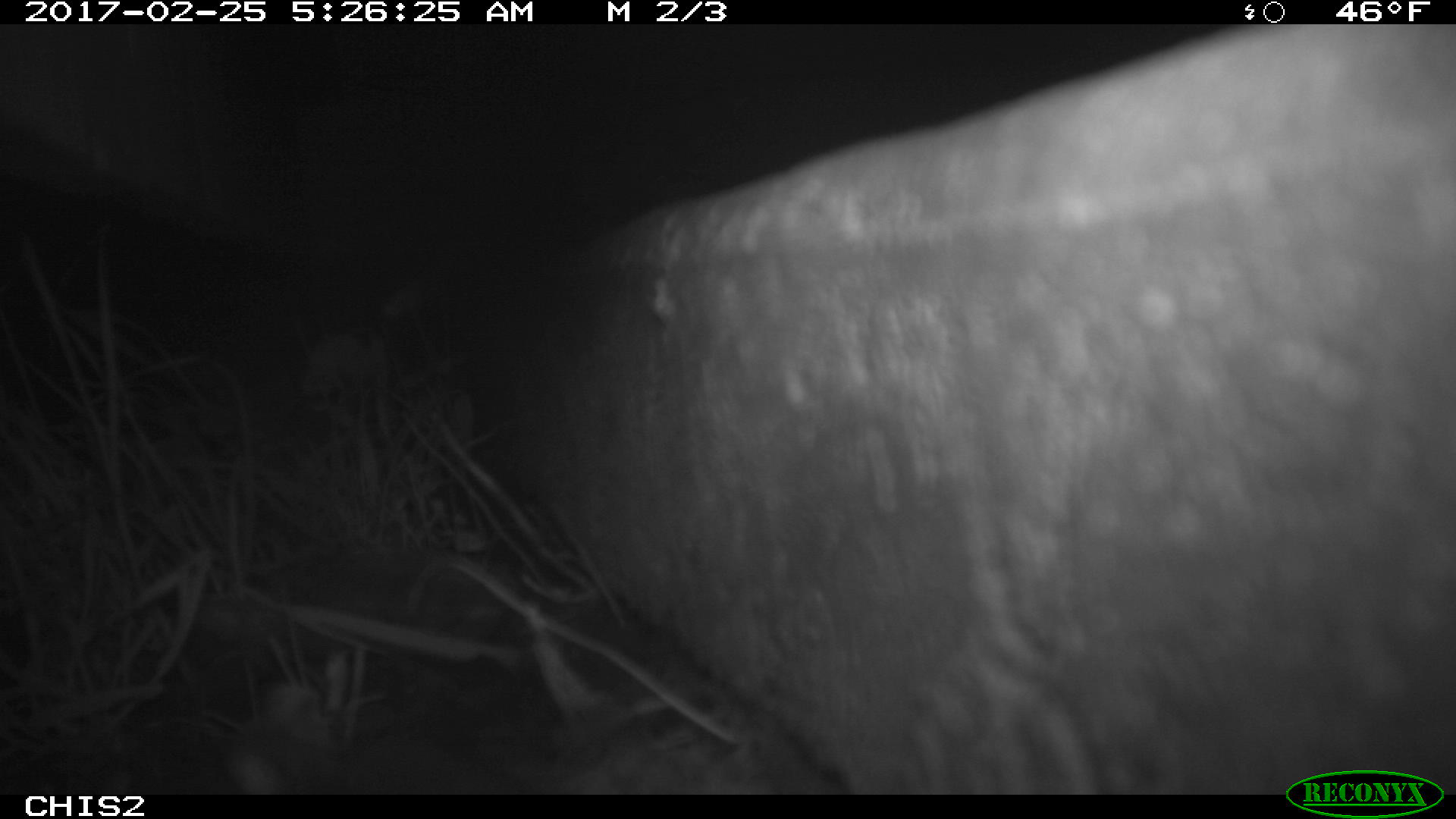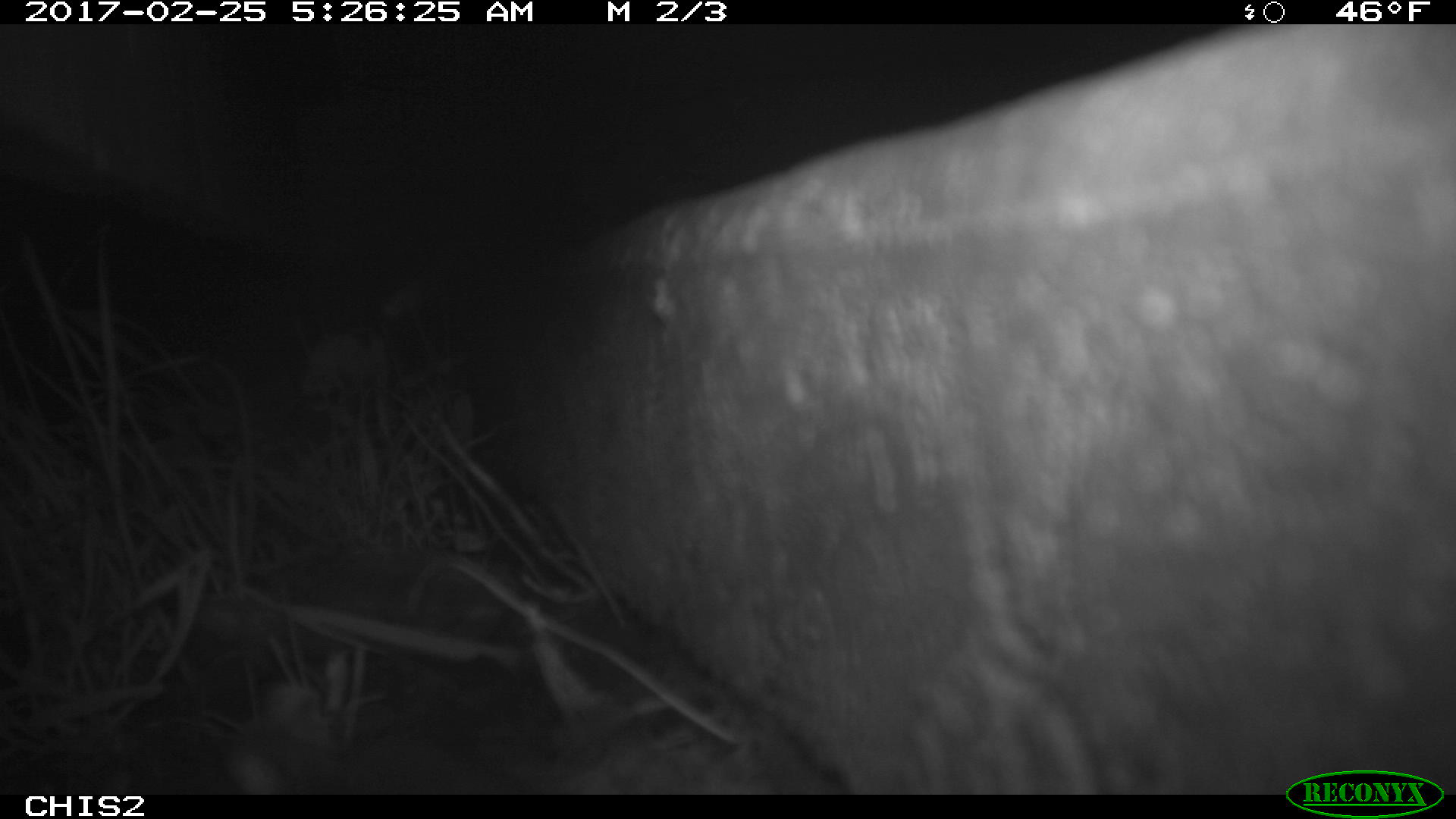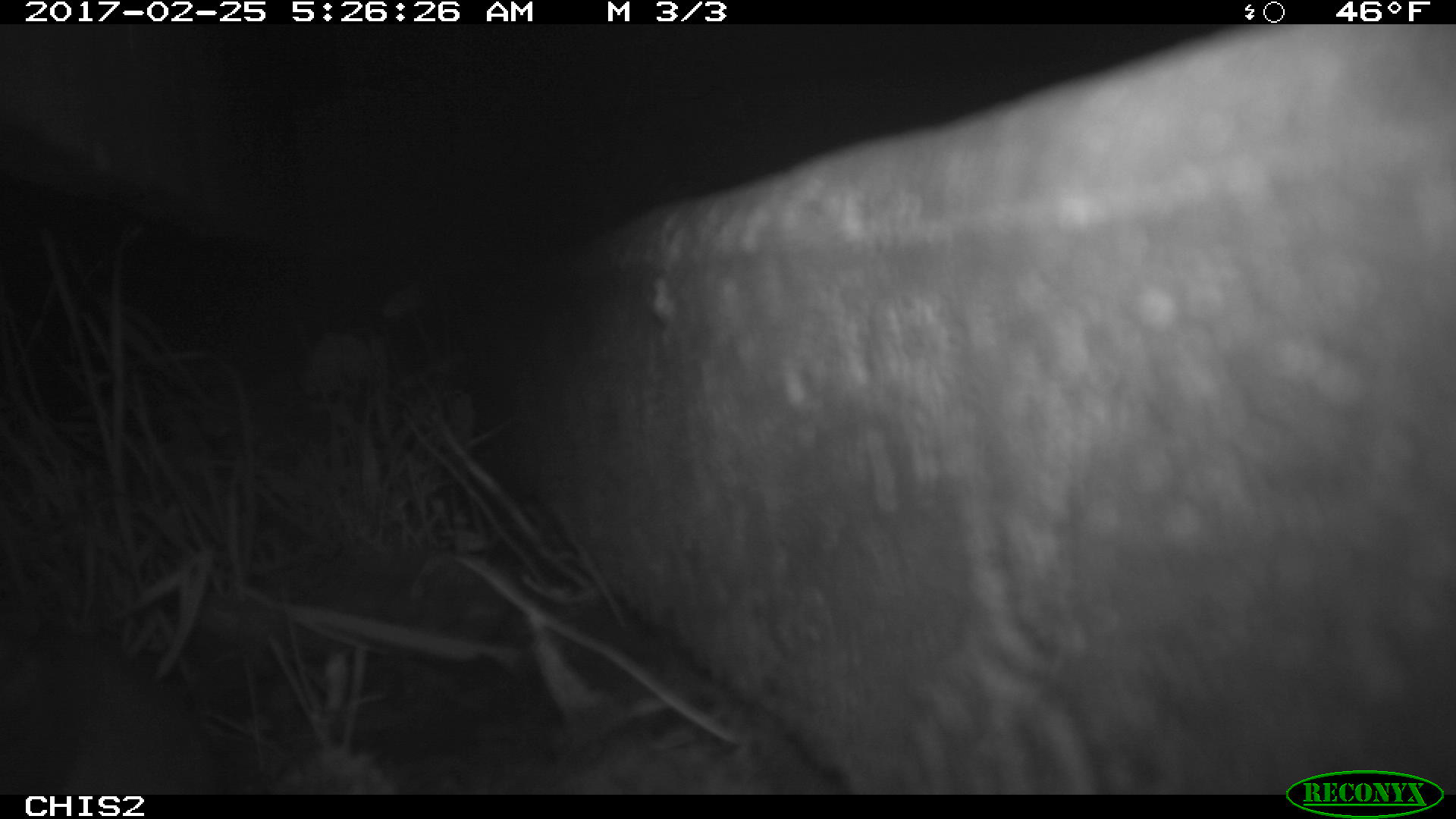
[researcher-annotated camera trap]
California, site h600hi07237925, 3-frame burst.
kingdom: Animalia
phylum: Chordata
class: Mammalia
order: Rodentia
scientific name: Rodentia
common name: rodent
Rodent (Rodentia).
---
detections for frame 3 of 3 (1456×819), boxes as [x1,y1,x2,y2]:
rodent: [0,632,215,795]